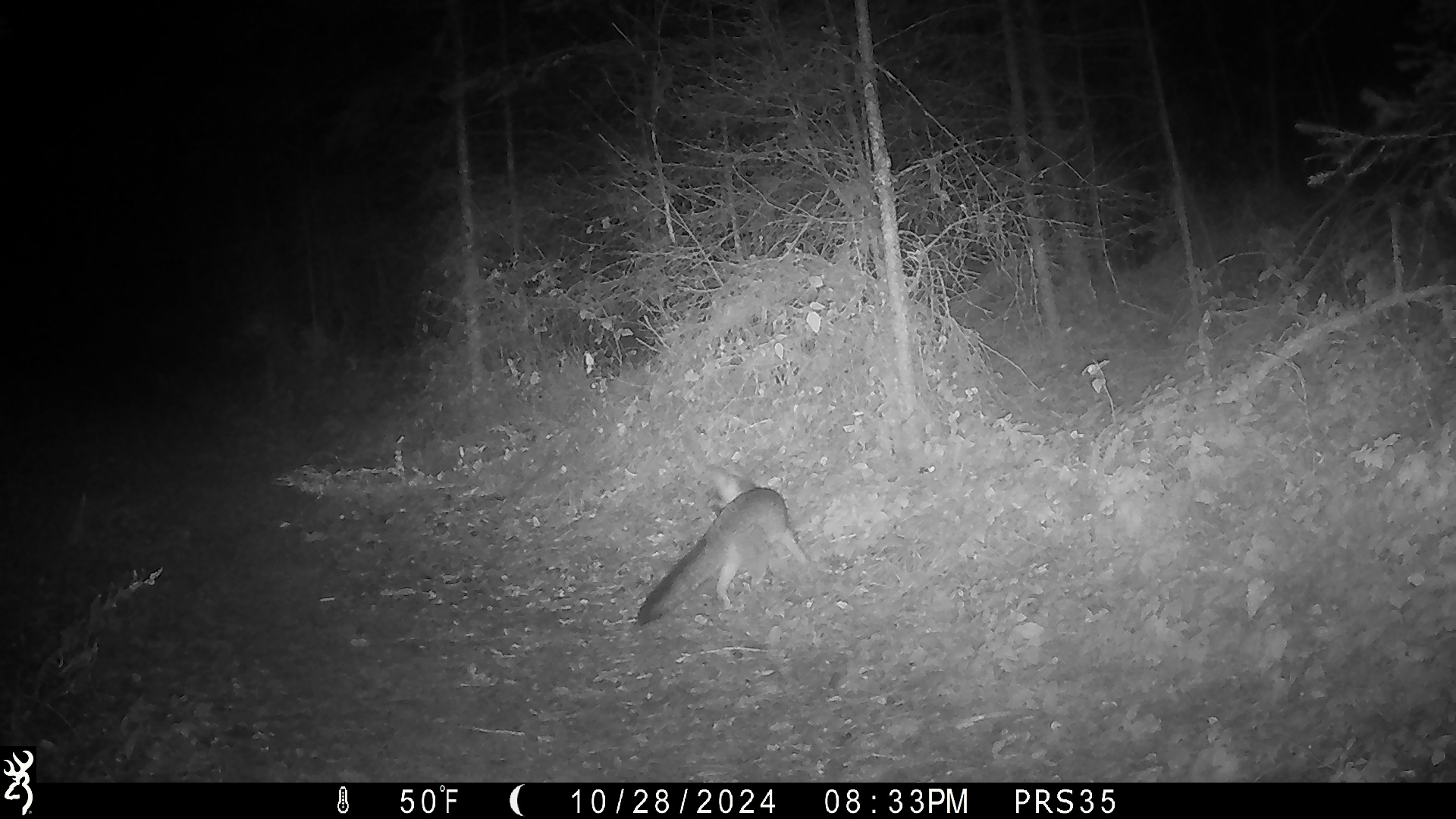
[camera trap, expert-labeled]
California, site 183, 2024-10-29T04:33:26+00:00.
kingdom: Animalia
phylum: Chordata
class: Mammalia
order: Carnivora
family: Canidae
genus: Urocyon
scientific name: Urocyon cinereoargenteus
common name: gray fox